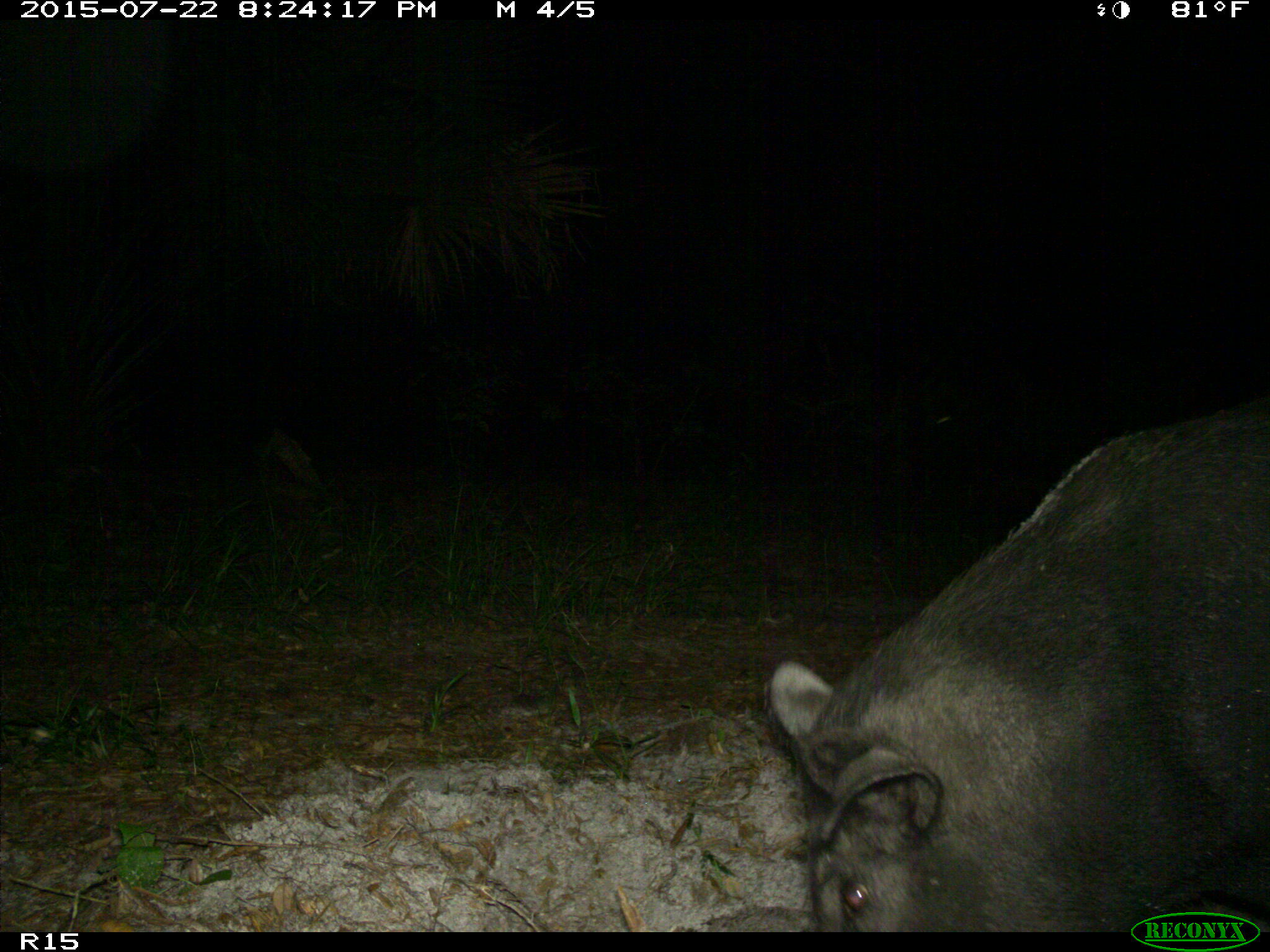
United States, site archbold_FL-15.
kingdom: Animalia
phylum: Chordata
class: Mammalia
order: Artiodactyla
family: Suidae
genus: Sus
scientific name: Sus scrofa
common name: wild boar